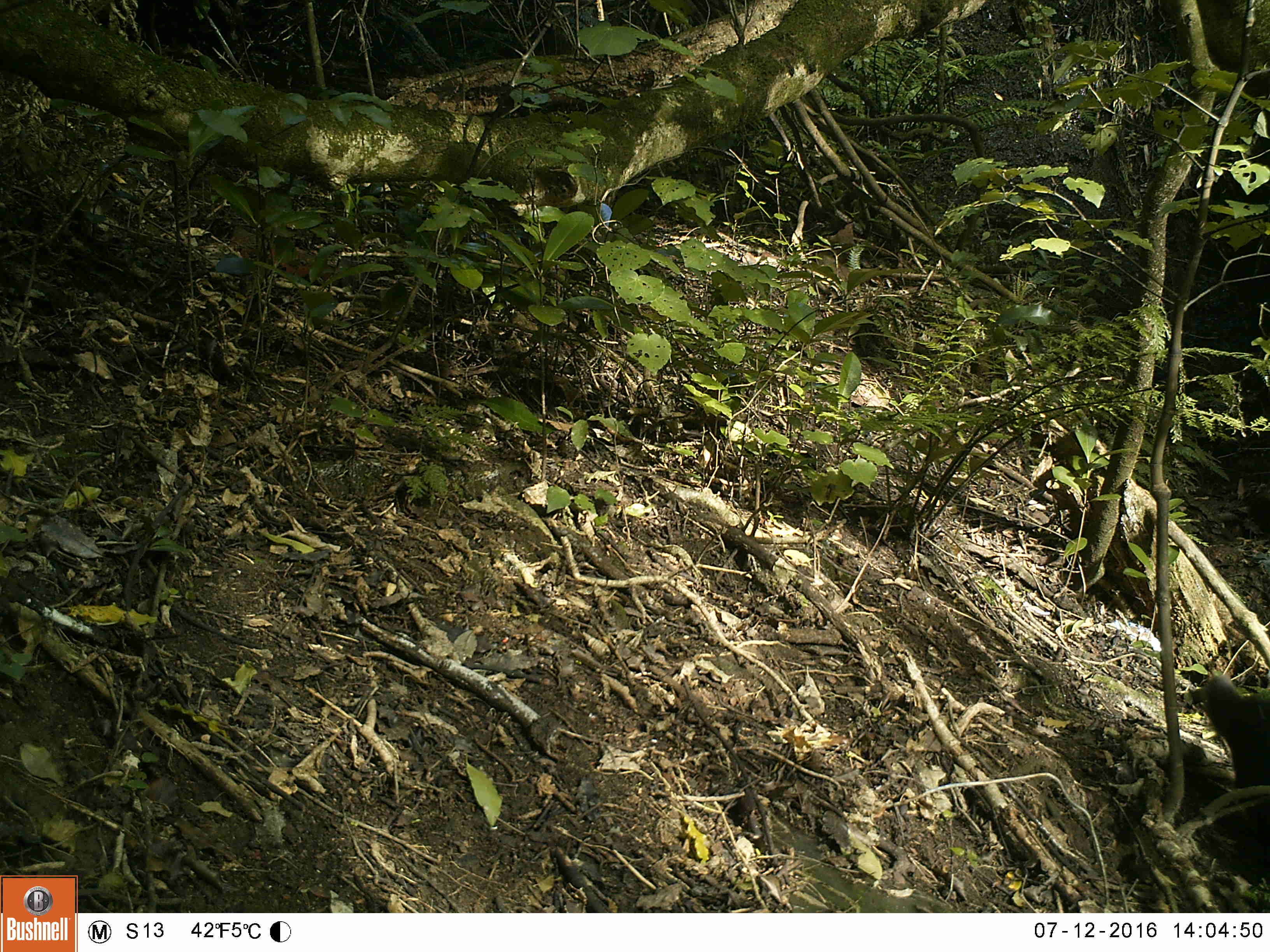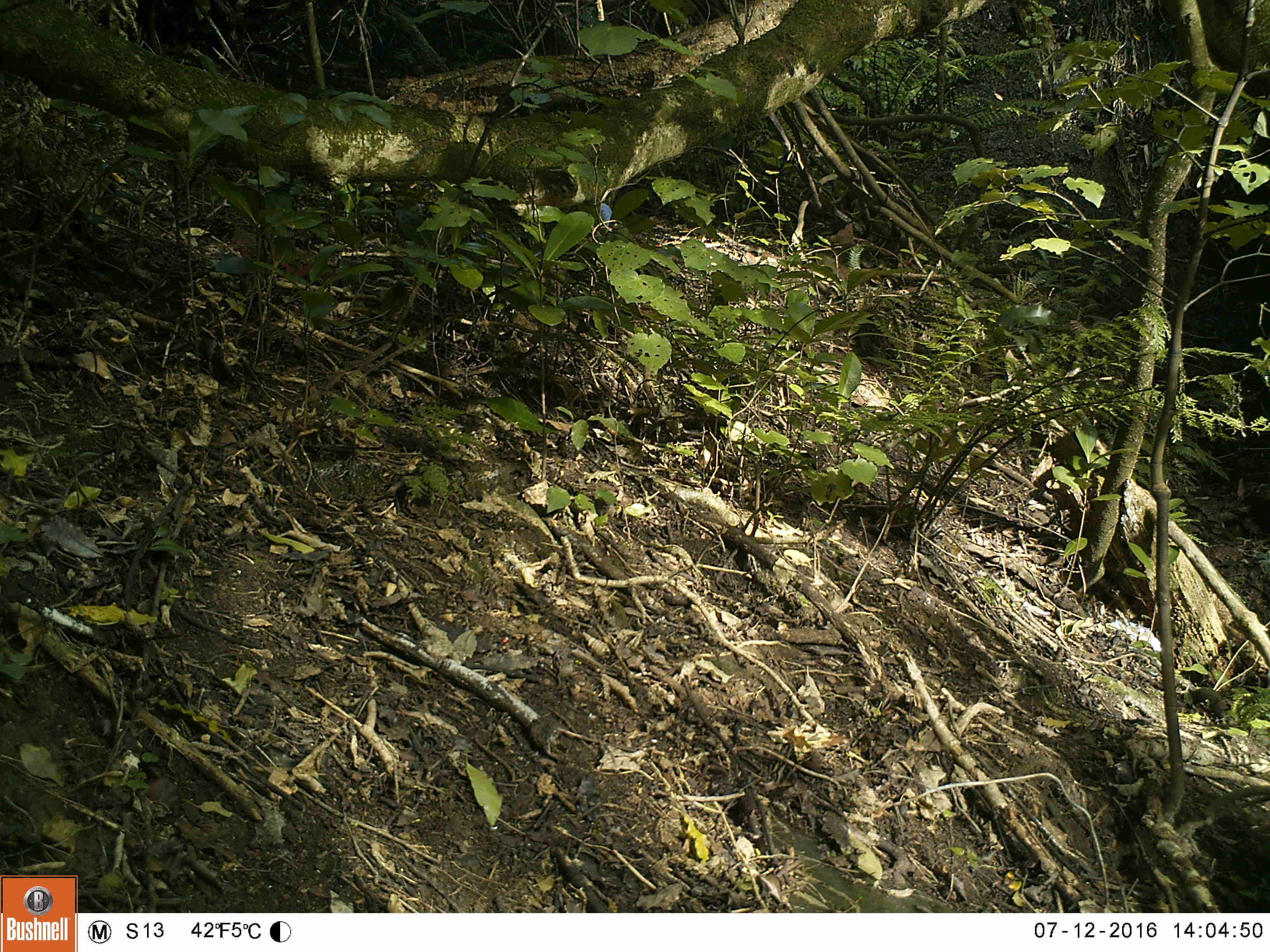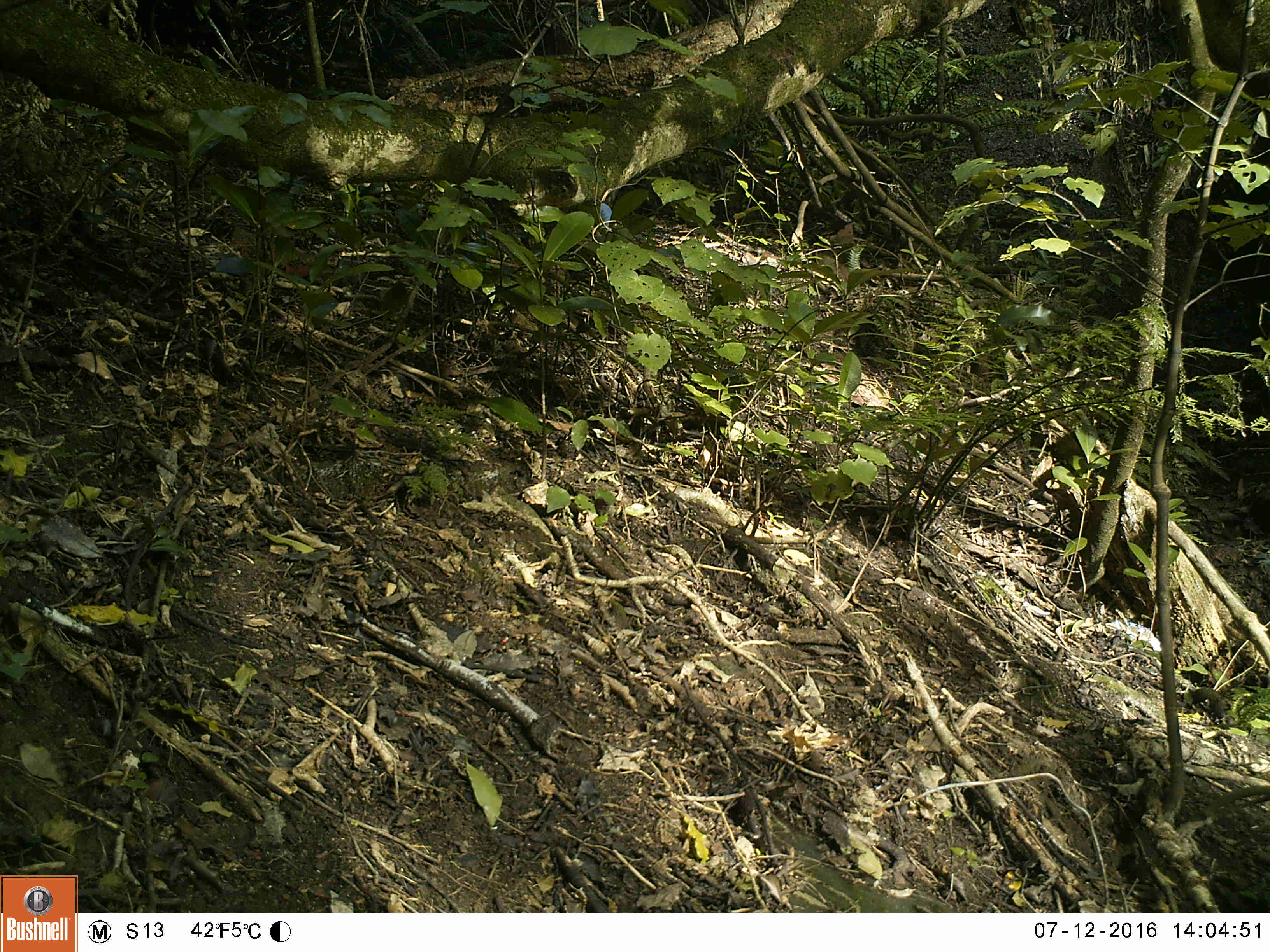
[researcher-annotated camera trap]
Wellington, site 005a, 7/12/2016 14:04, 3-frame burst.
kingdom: Animalia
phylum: Chordata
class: Mammalia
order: Carnivora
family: Felidae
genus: Felis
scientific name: Felis catus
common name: cat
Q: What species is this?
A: Cat (Felis catus).